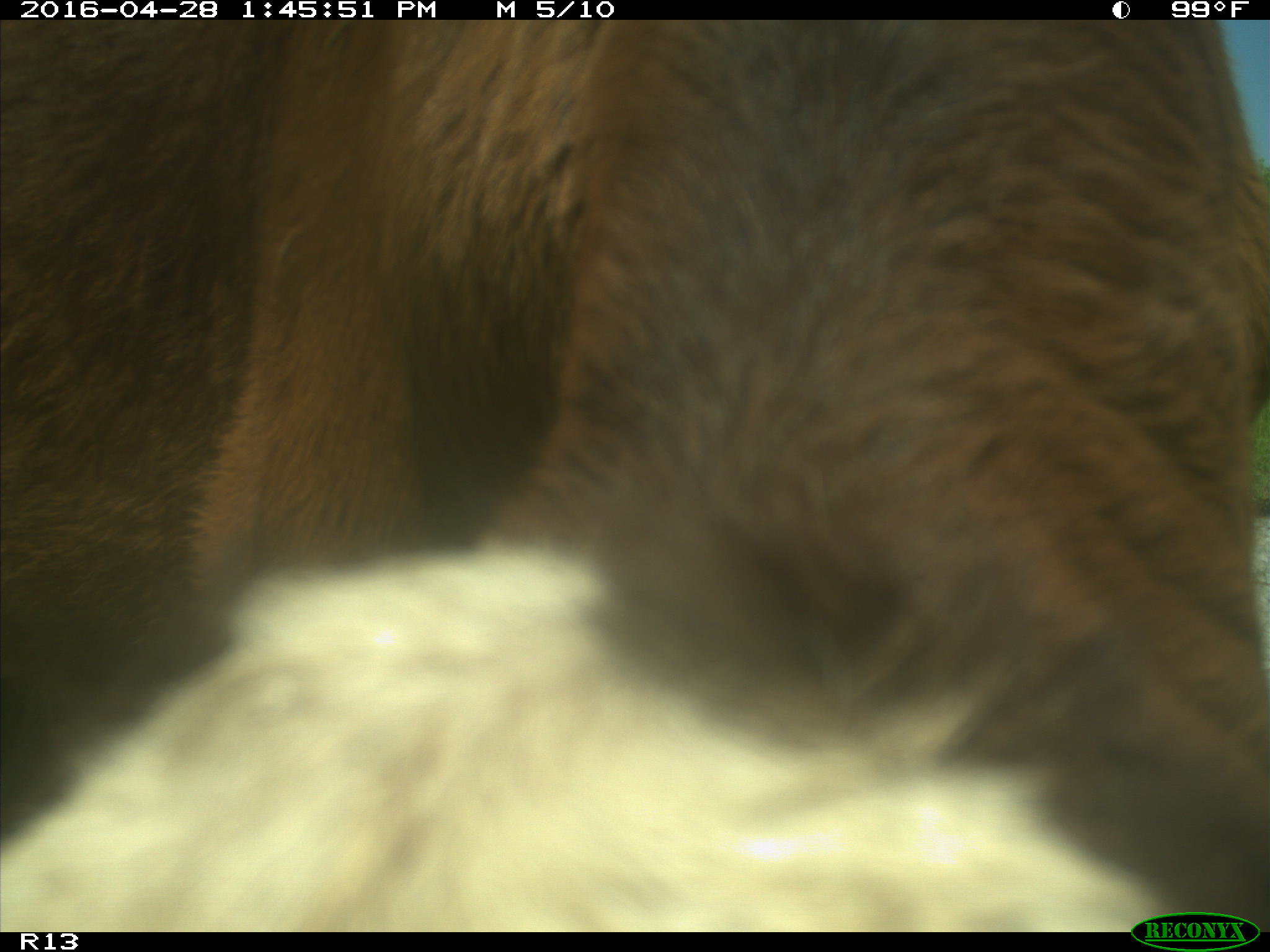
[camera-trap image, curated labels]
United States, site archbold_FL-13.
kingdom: Animalia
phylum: Chordata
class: Mammalia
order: Artiodactyla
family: Bovidae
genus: Bos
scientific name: Bos taurus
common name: domestic cow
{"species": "Bos taurus (domestic cow)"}